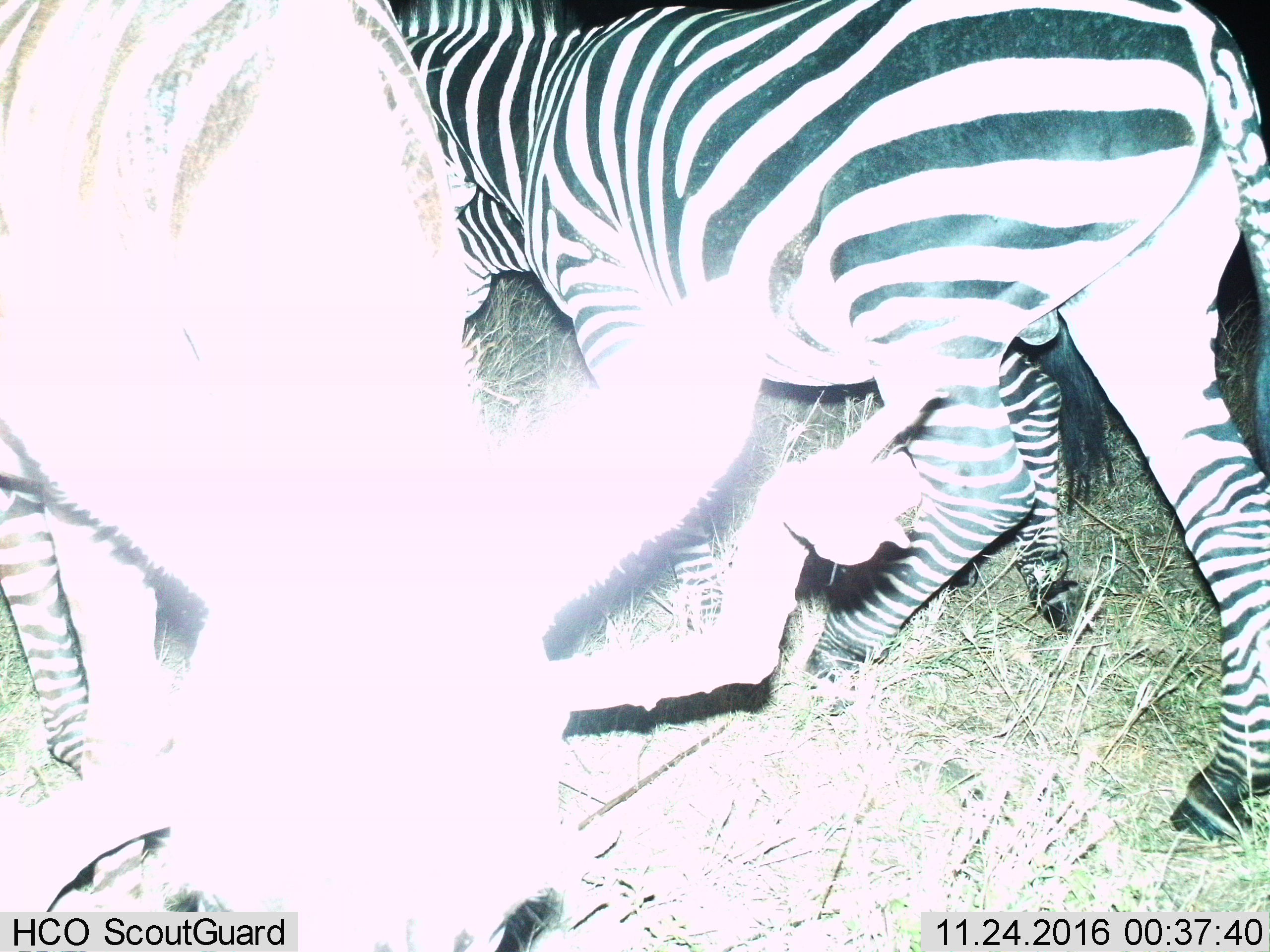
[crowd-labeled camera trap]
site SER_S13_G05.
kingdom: Animalia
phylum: Chordata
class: Mammalia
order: Perissodactyla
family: Equidae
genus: Equus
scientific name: Equus quagga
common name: plains zebra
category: zebraplains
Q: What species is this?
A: Zebraplains (plains zebra) (Equus quagga).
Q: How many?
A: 3.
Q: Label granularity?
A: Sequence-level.